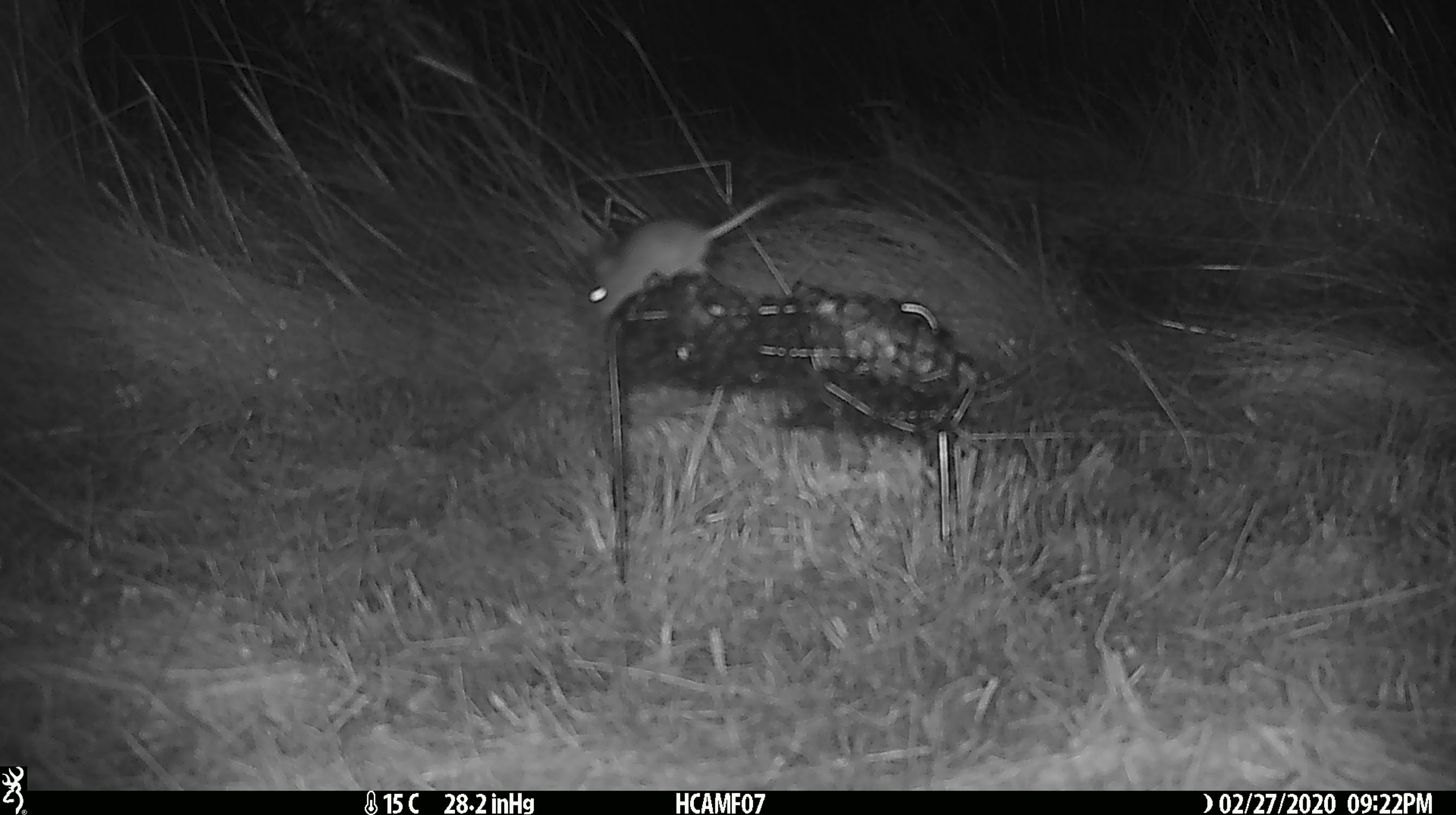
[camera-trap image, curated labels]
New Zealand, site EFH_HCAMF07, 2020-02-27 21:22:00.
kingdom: Animalia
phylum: Chordata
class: Mammalia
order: Rodentia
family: Muridae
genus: Mus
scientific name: Mus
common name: mouse